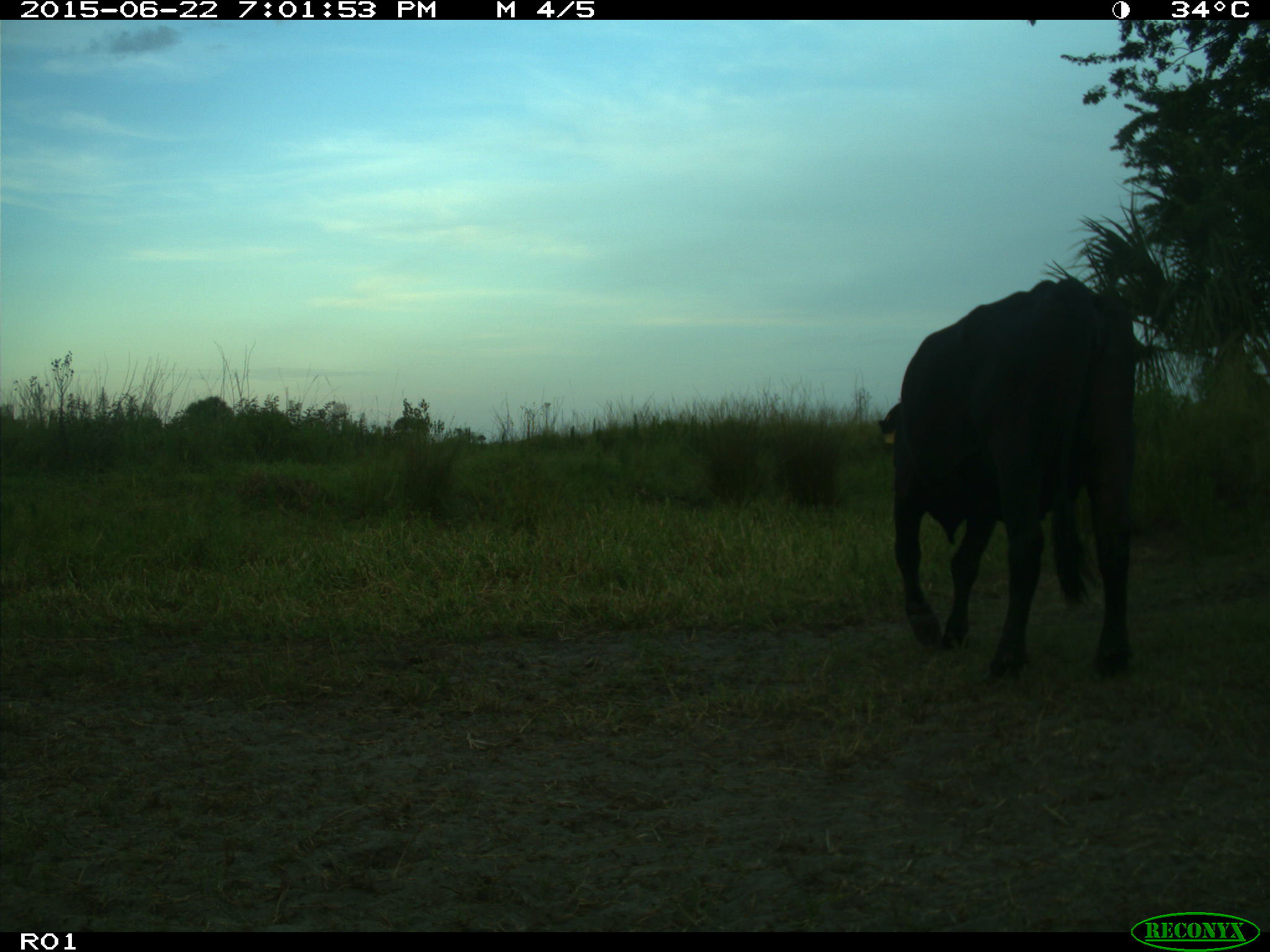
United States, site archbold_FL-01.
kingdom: Animalia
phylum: Chordata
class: Mammalia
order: Artiodactyla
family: Bovidae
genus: Bos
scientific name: Bos taurus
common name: domestic cow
Bos taurus (domestic cow).